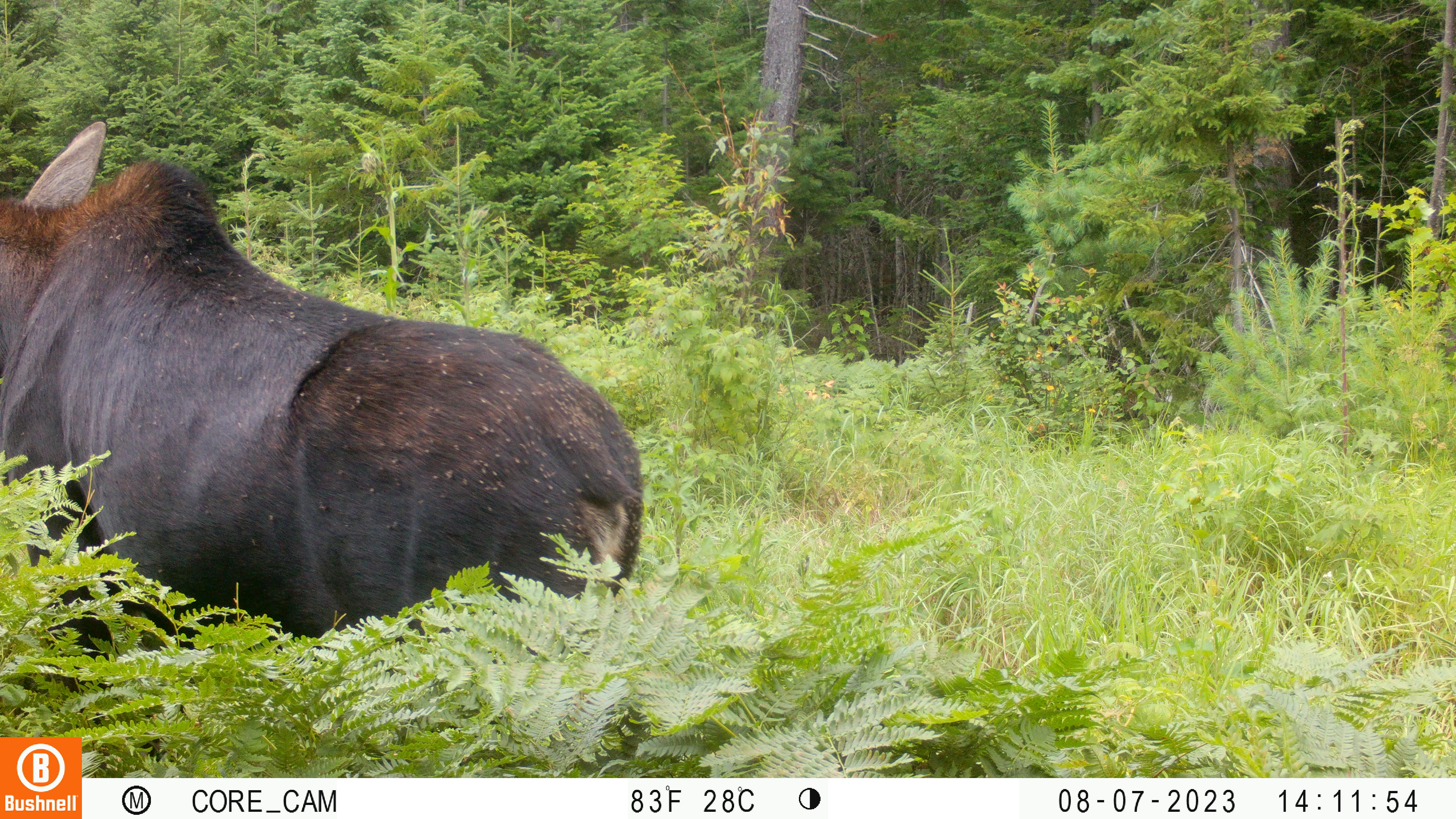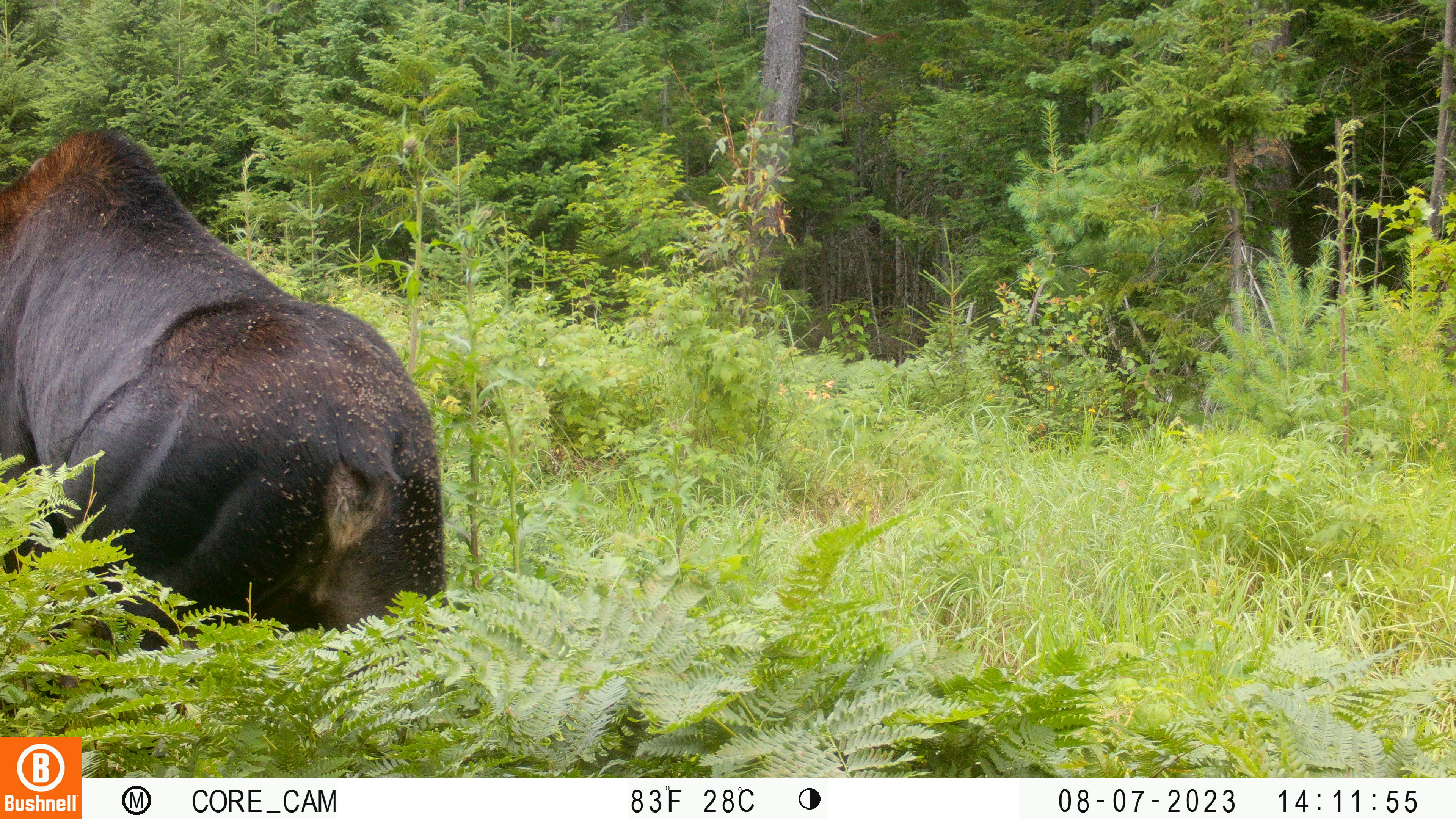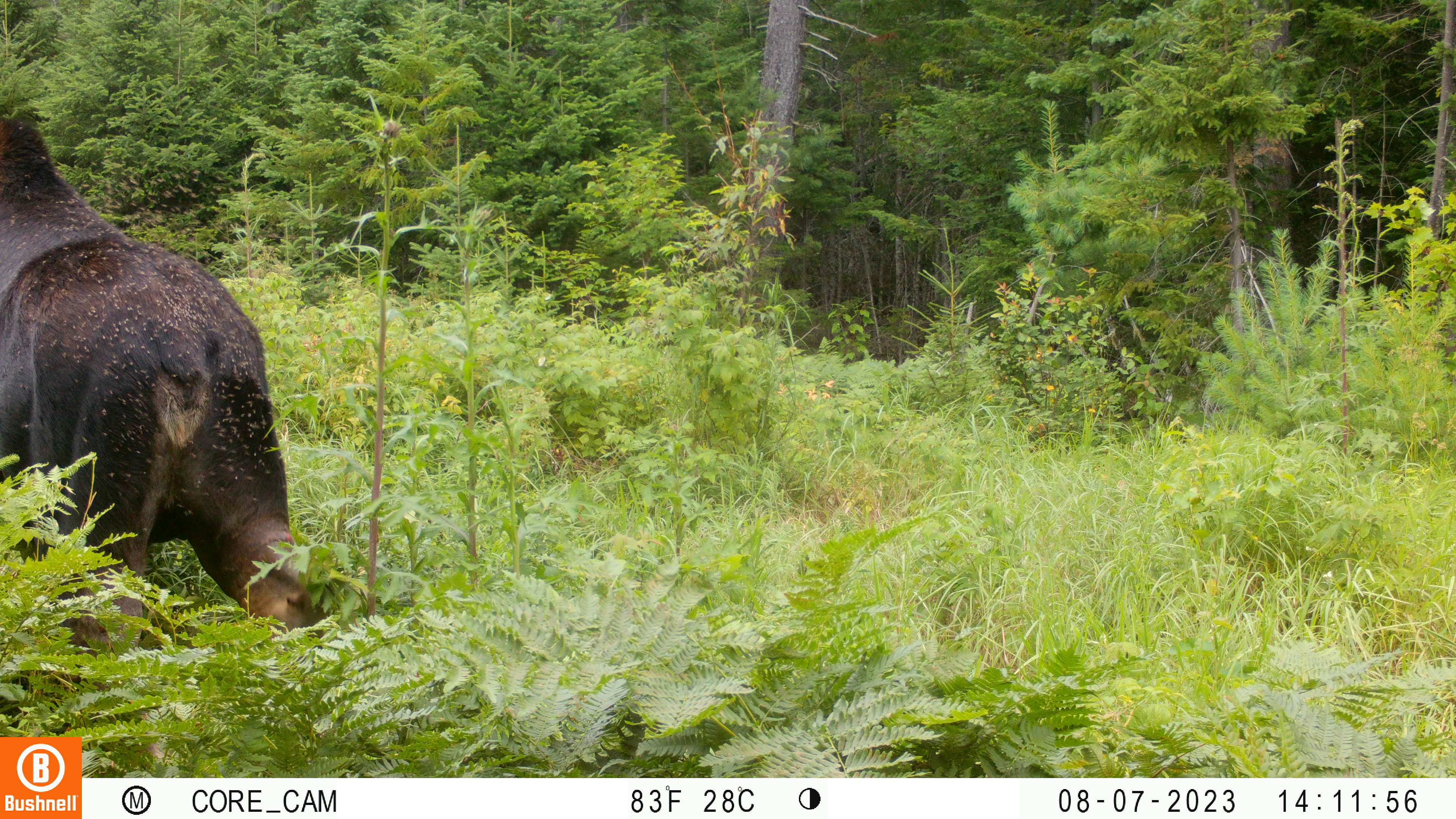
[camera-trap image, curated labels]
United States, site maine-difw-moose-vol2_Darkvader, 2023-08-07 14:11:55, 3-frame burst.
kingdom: Animalia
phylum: Chordata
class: Mammalia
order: Artiodactyla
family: Cervidae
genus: Alces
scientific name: Alces alces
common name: moose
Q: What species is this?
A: Moose (Alces alces).